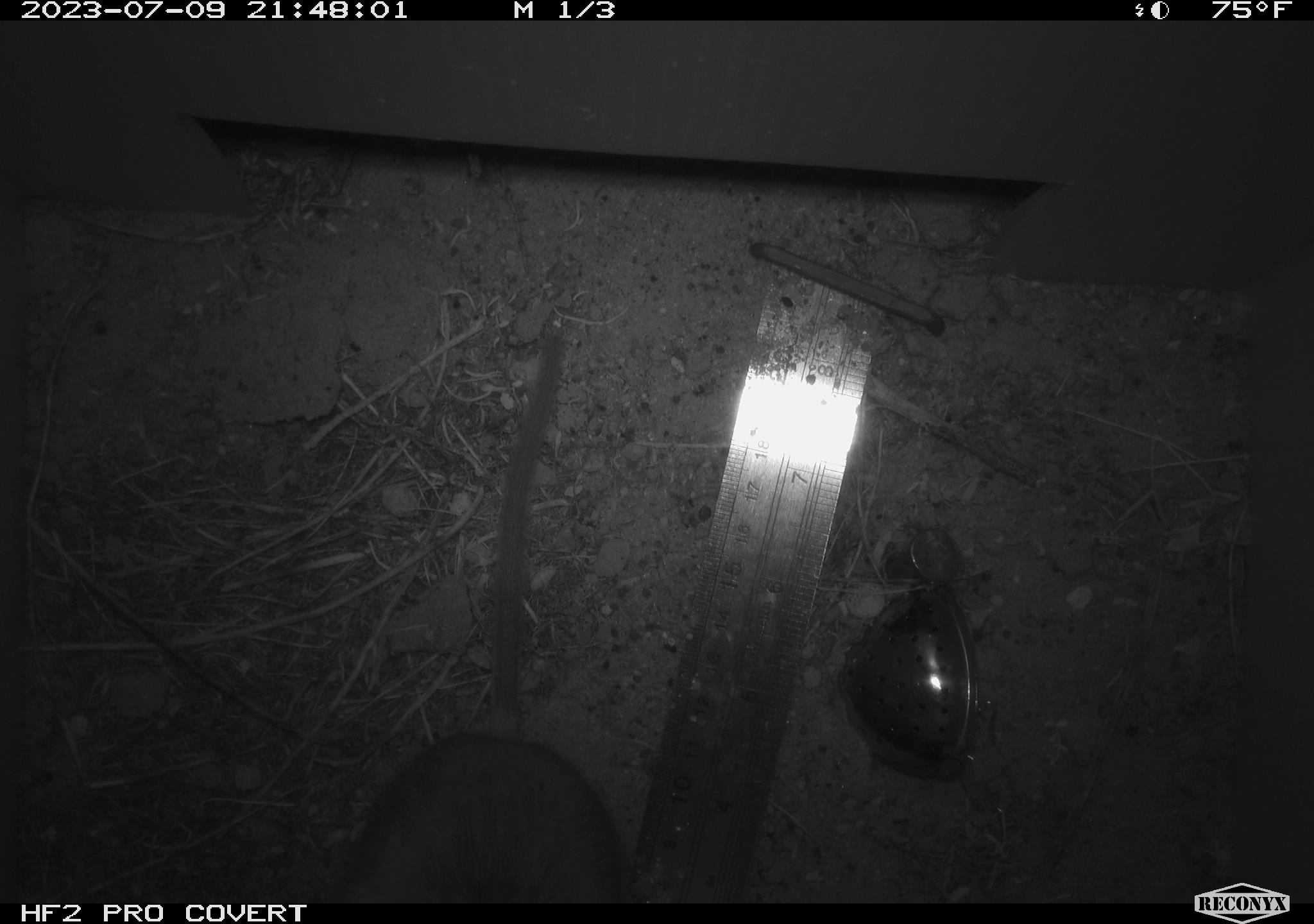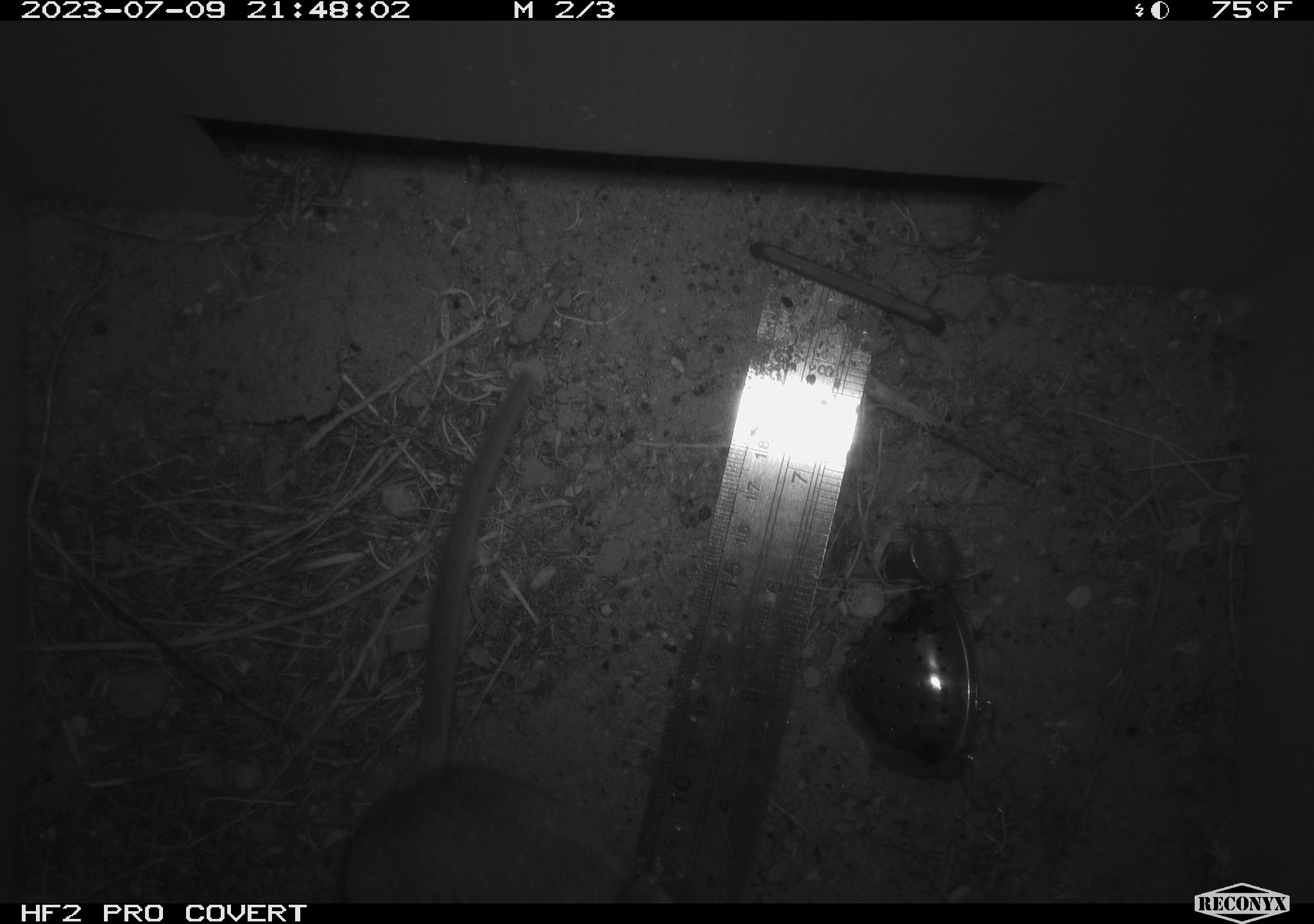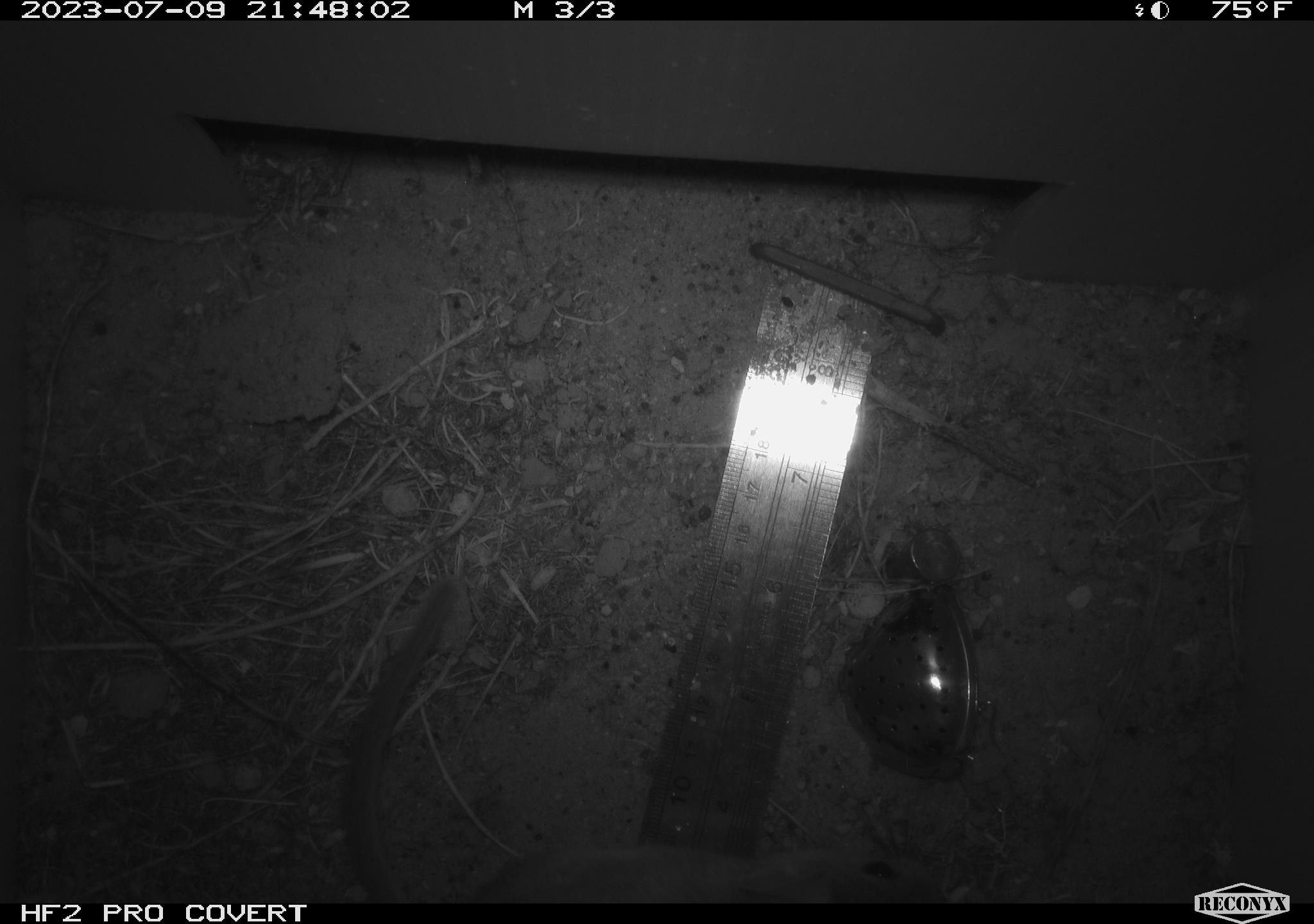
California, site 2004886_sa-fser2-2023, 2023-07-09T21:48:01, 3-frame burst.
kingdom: Animalia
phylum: Chordata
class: Mammalia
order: Rodentia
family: Cricetidae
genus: Neotoma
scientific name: Neotoma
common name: pack rat or woodrat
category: neotoma species